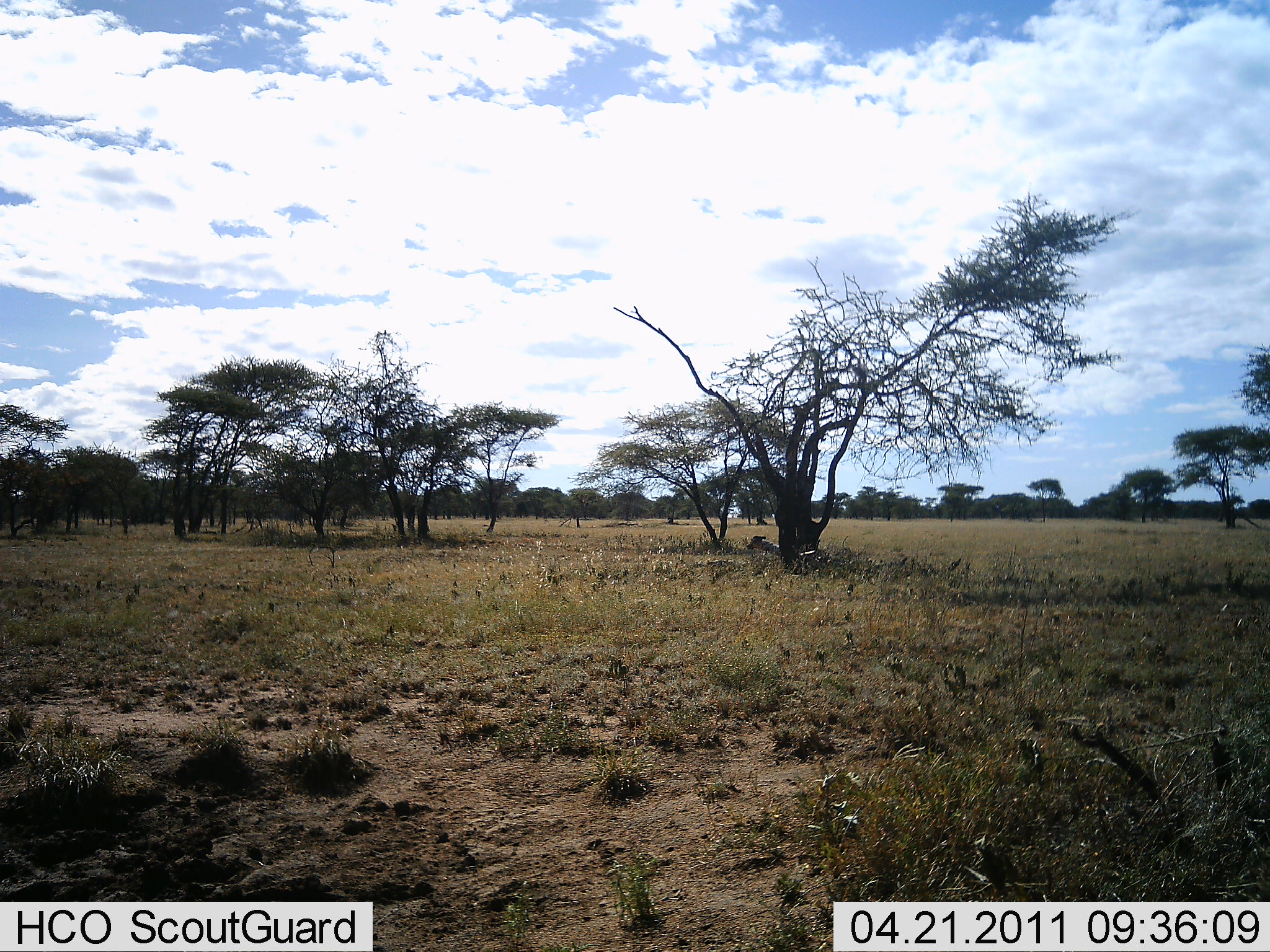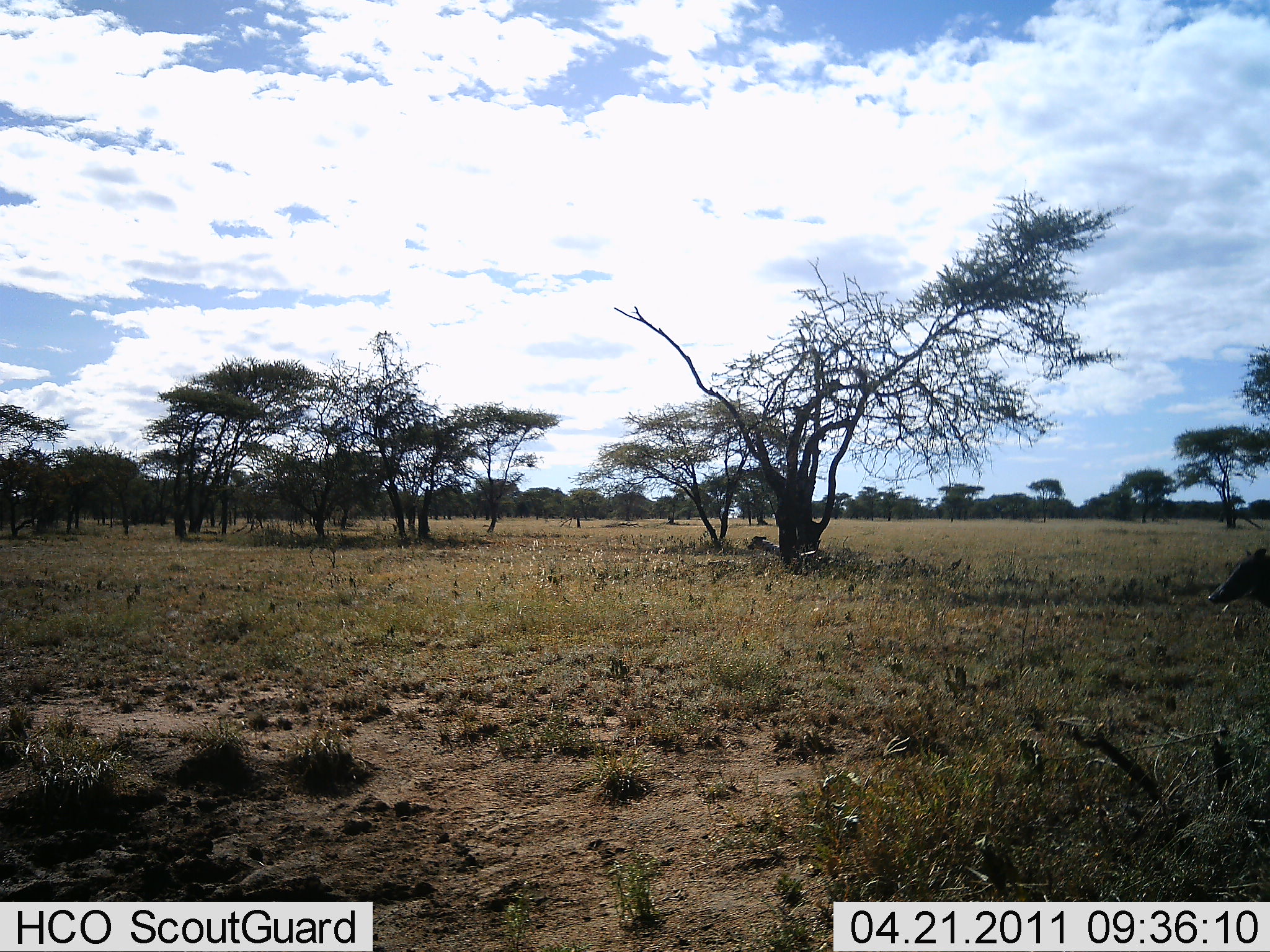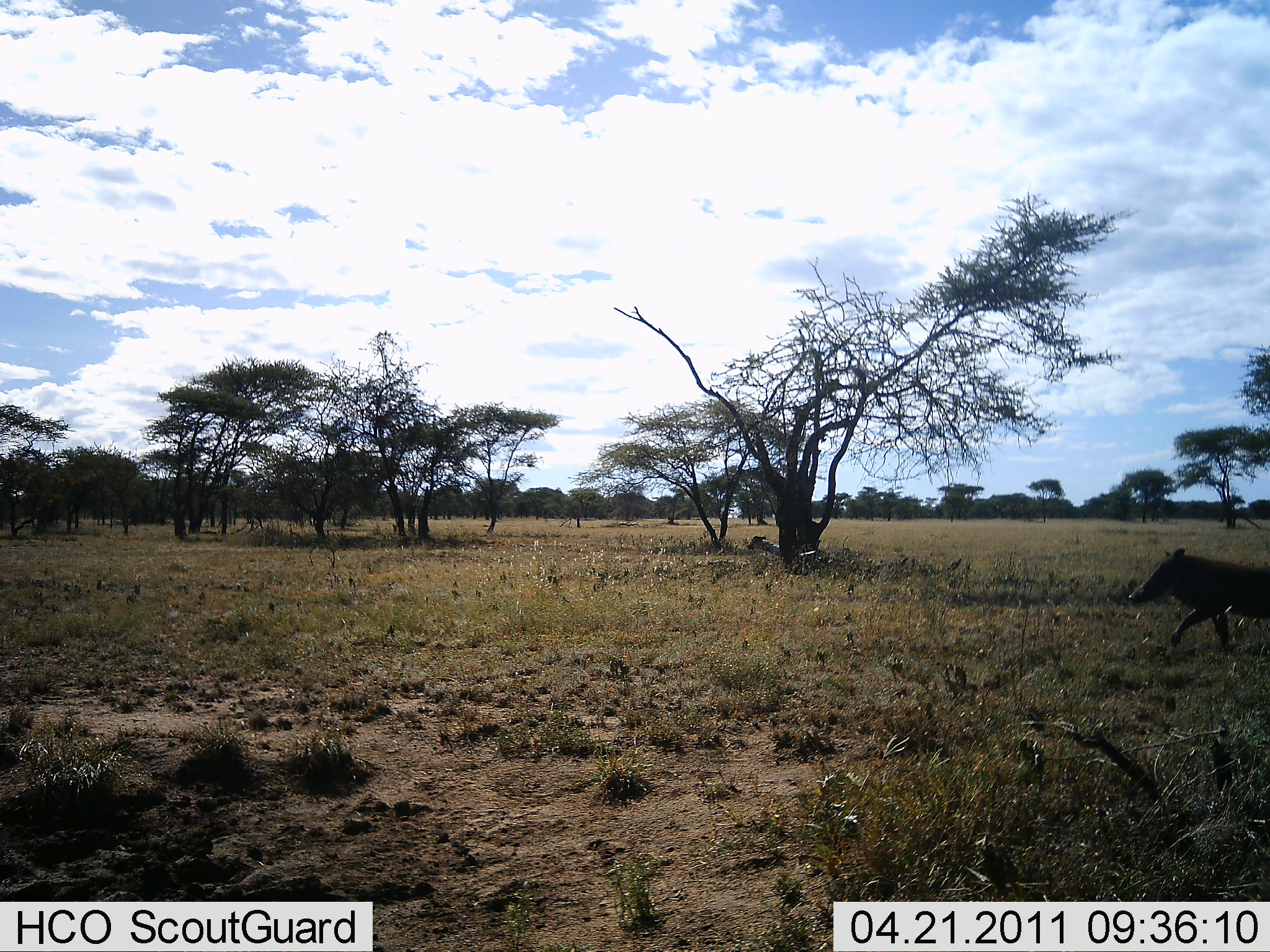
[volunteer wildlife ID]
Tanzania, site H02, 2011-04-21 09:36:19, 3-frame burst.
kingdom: Animalia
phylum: Chordata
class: Mammalia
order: Artiodactyla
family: Suidae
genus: Phacochoerus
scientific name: Phacochoerus africanus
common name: warthog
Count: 1.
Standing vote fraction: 0%.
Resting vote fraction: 0%.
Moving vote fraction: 100%.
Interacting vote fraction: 0%.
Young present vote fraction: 0%.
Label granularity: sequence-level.